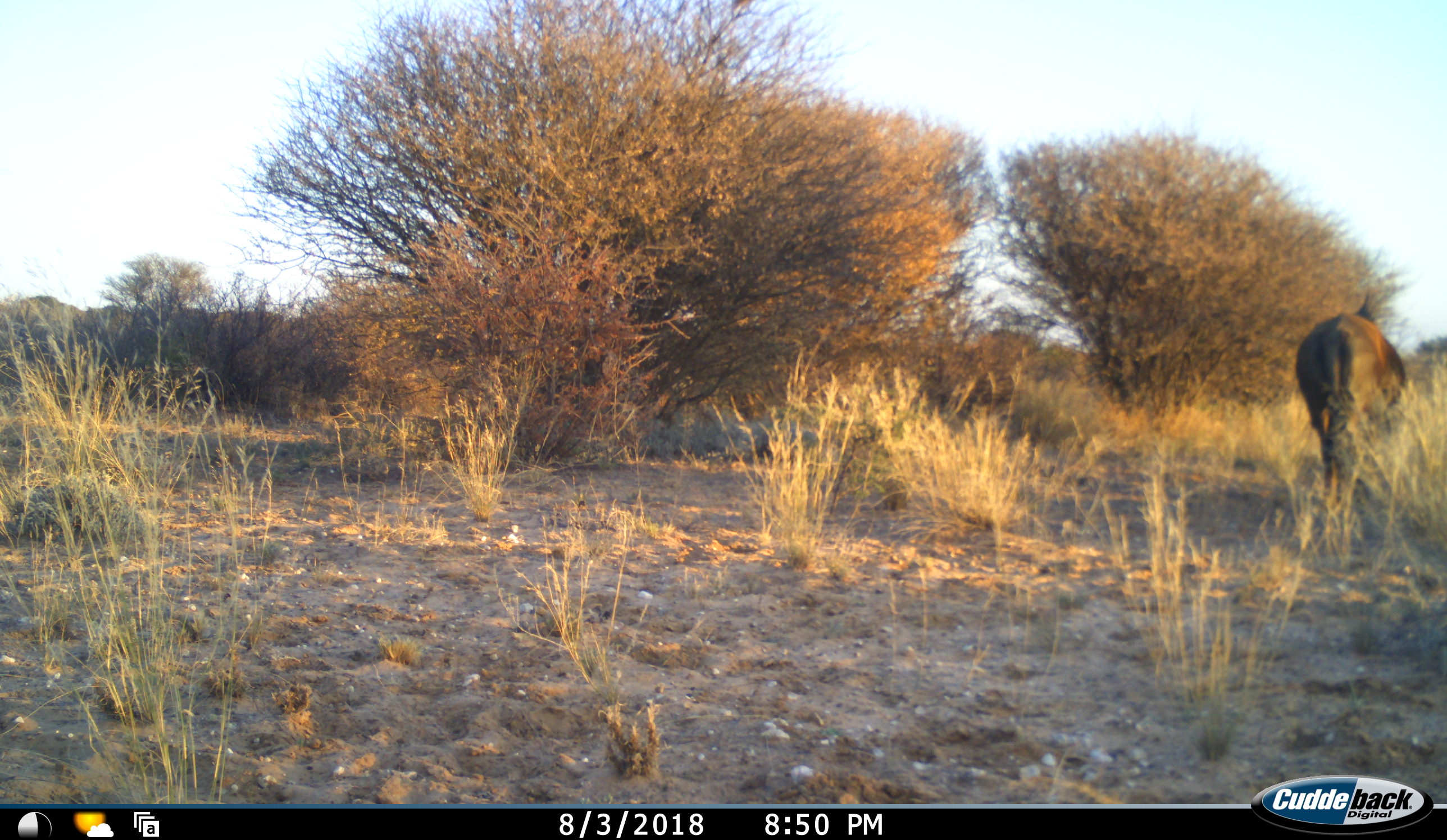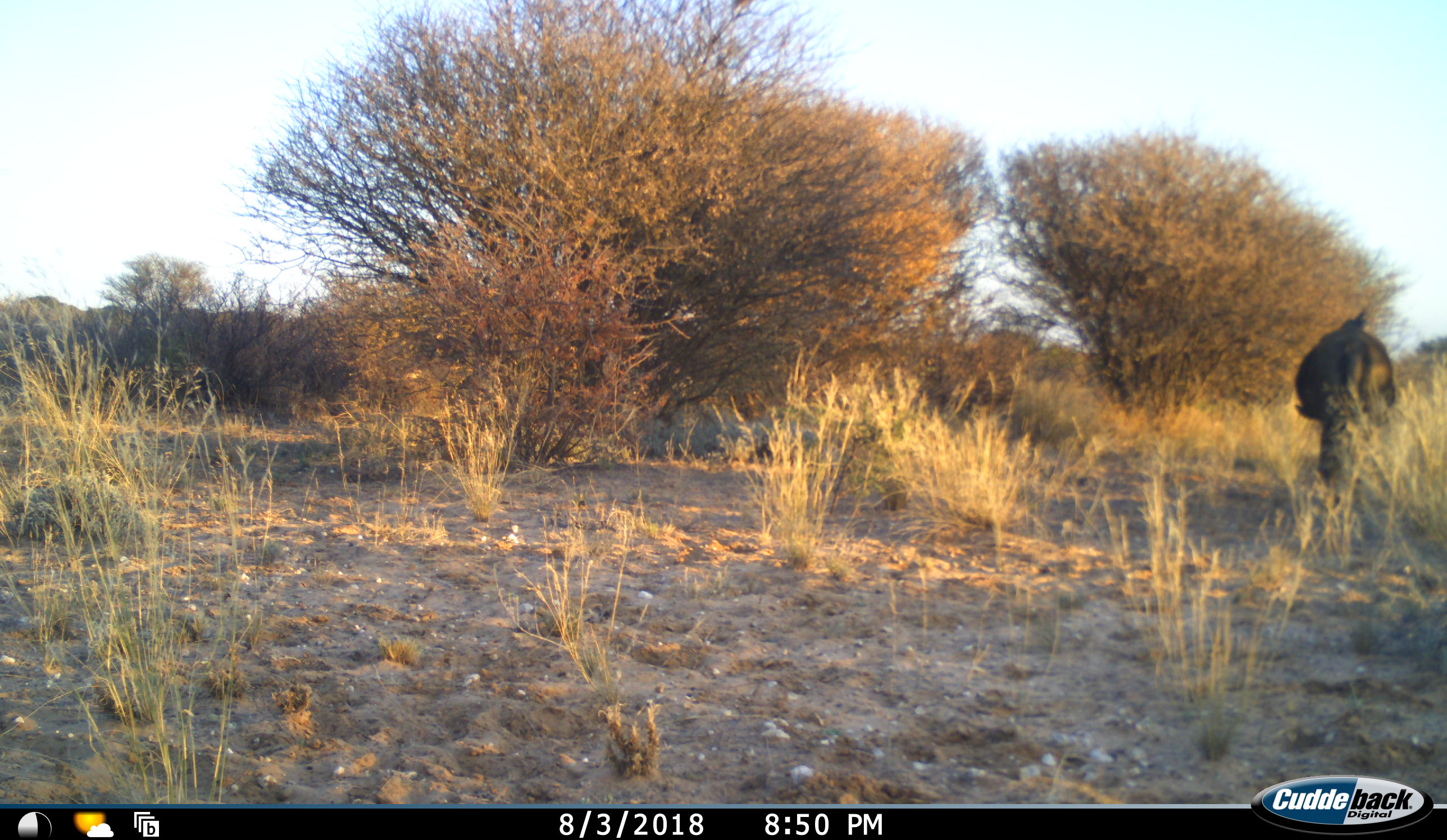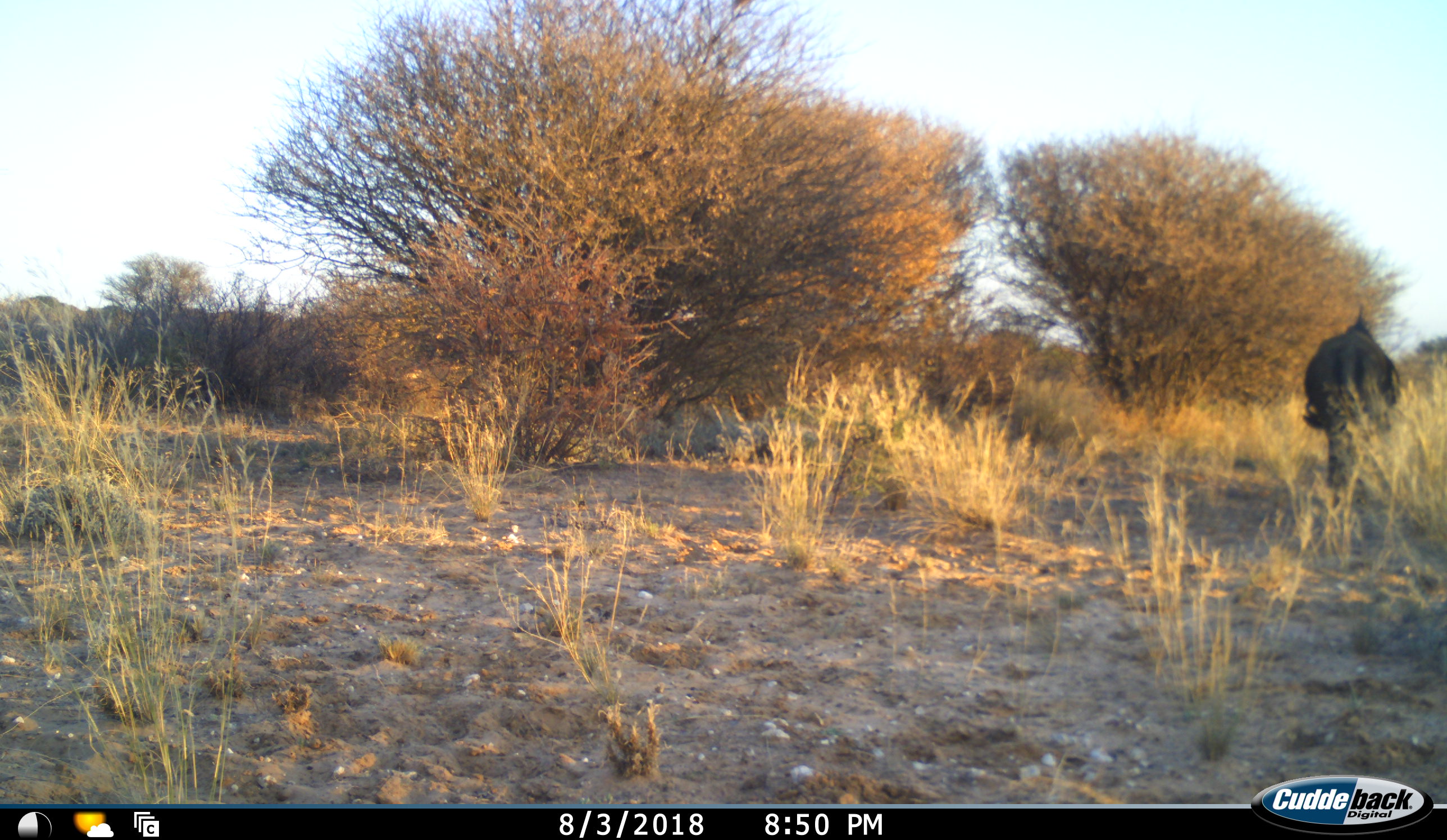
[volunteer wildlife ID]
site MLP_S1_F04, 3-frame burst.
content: unidentified animal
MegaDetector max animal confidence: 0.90